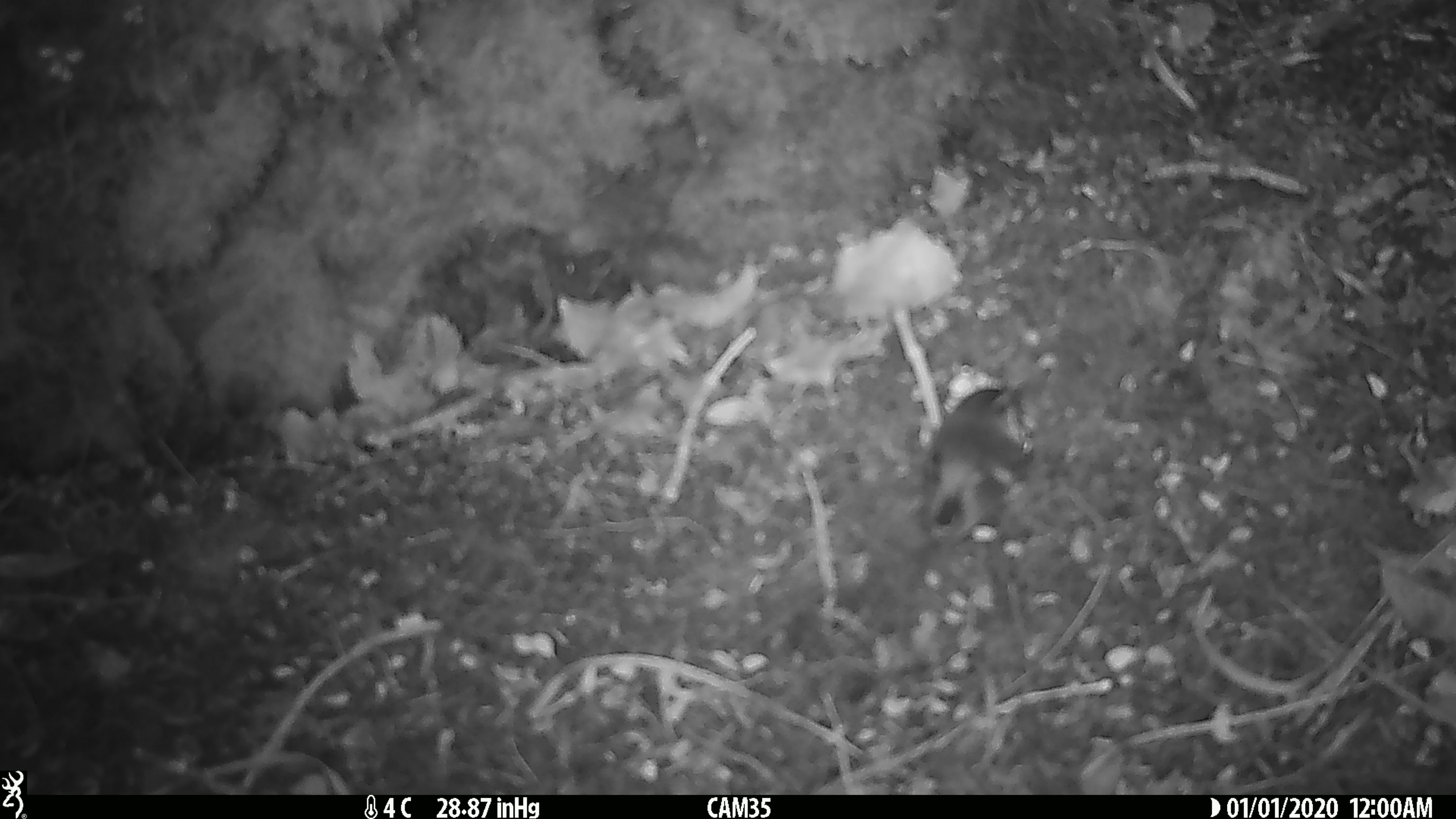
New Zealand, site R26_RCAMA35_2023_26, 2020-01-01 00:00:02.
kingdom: Animalia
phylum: Chordata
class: Aves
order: Passeriformes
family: Acanthisittidae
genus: Acanthisitta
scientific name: Acanthisitta chloris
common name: rifleman